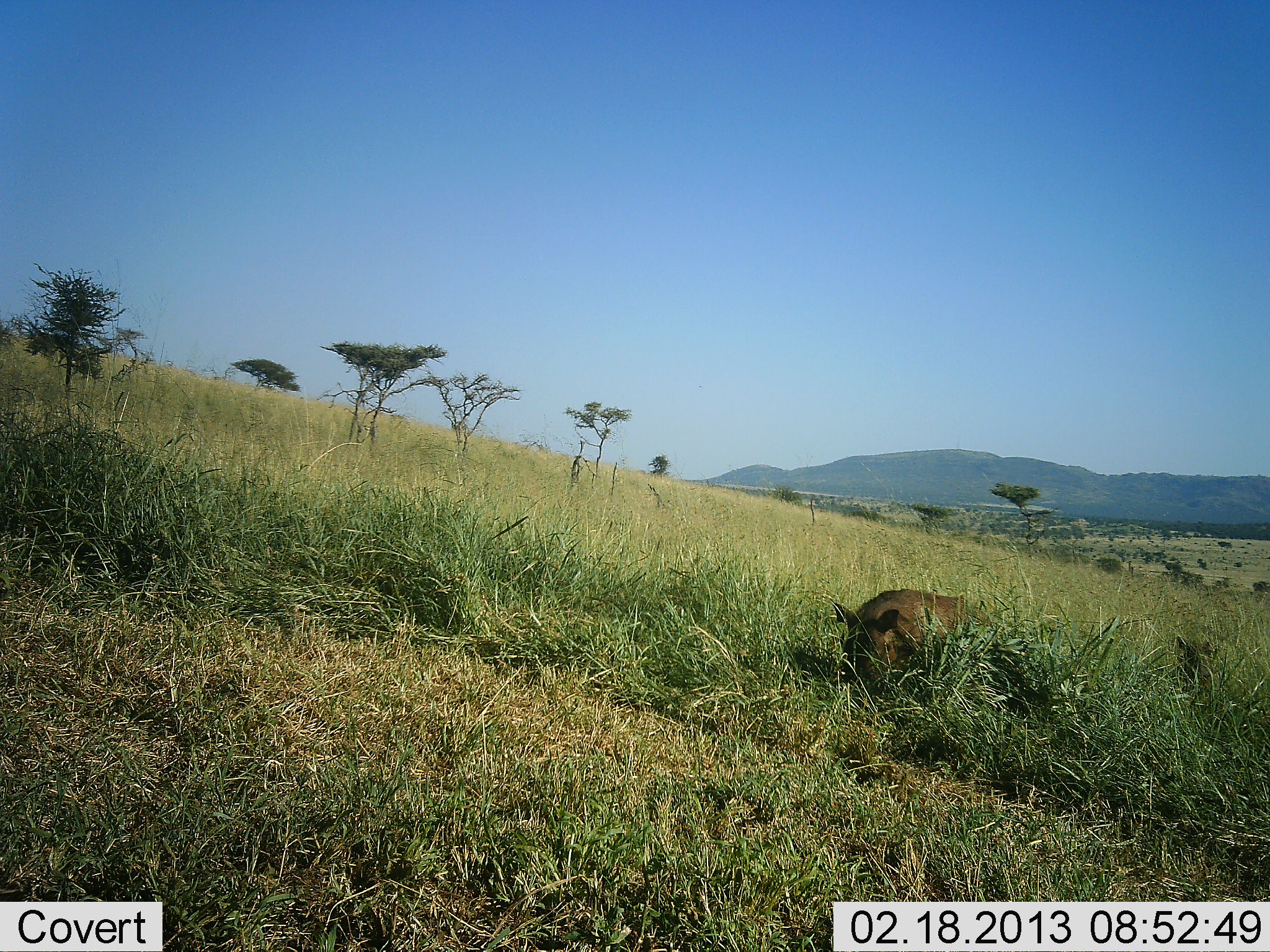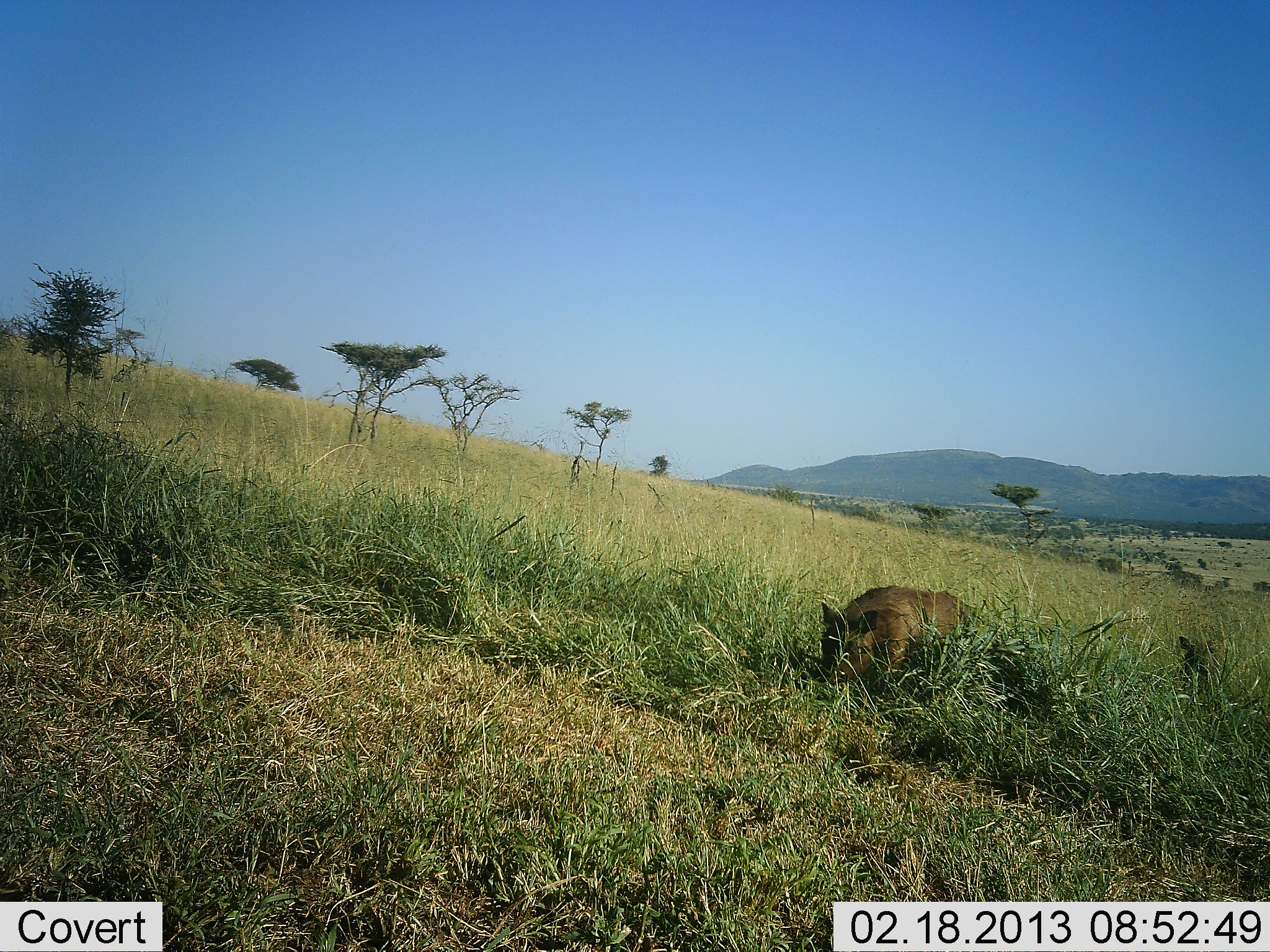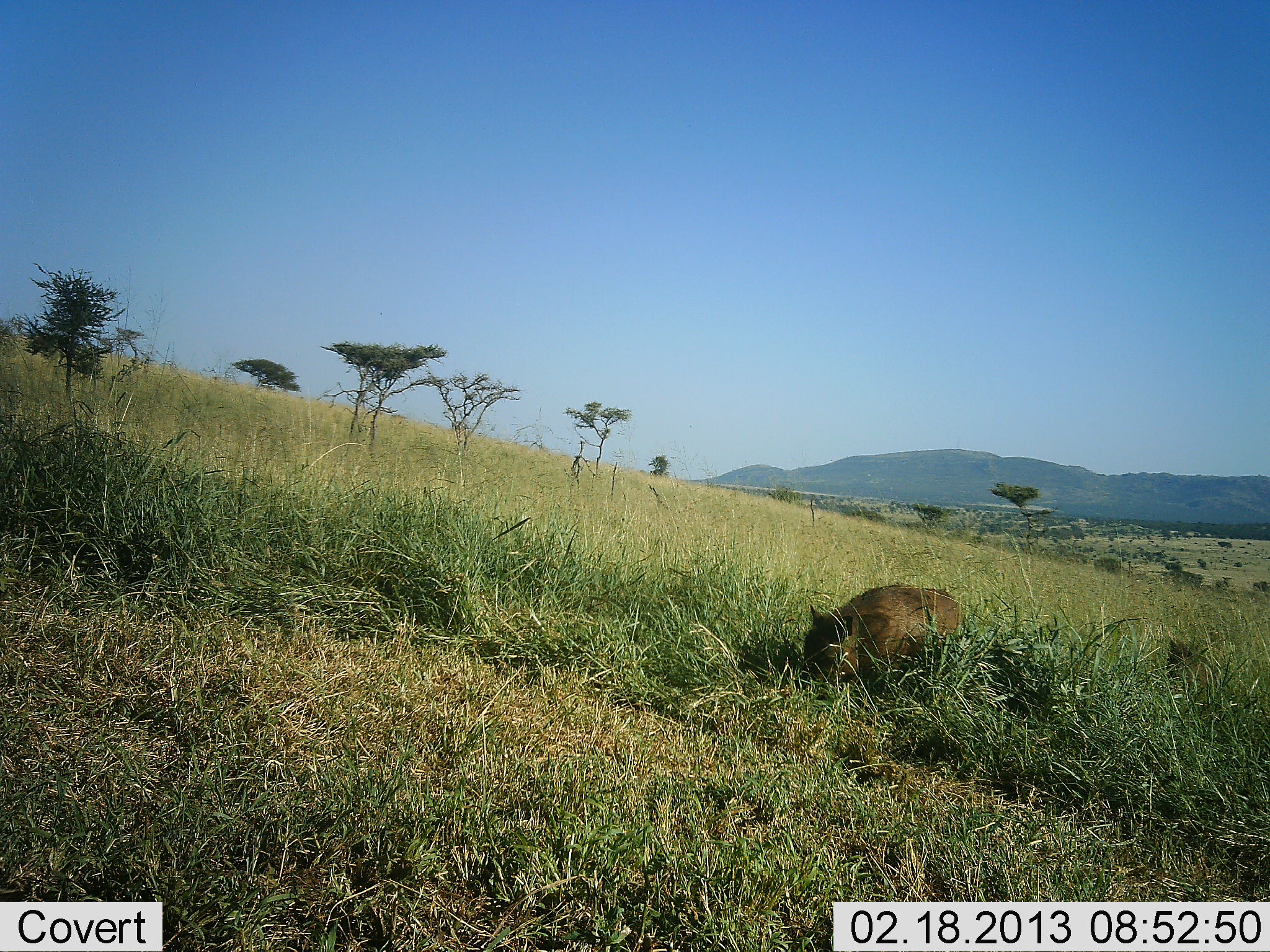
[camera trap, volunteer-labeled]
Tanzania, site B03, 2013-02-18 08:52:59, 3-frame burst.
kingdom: Animalia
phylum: Chordata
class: Mammalia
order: Artiodactyla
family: Suidae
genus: Phacochoerus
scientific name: Phacochoerus africanus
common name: warthog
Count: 1.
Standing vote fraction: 18%.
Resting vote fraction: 0%.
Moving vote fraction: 46%.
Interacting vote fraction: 4%.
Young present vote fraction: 14%.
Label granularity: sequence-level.